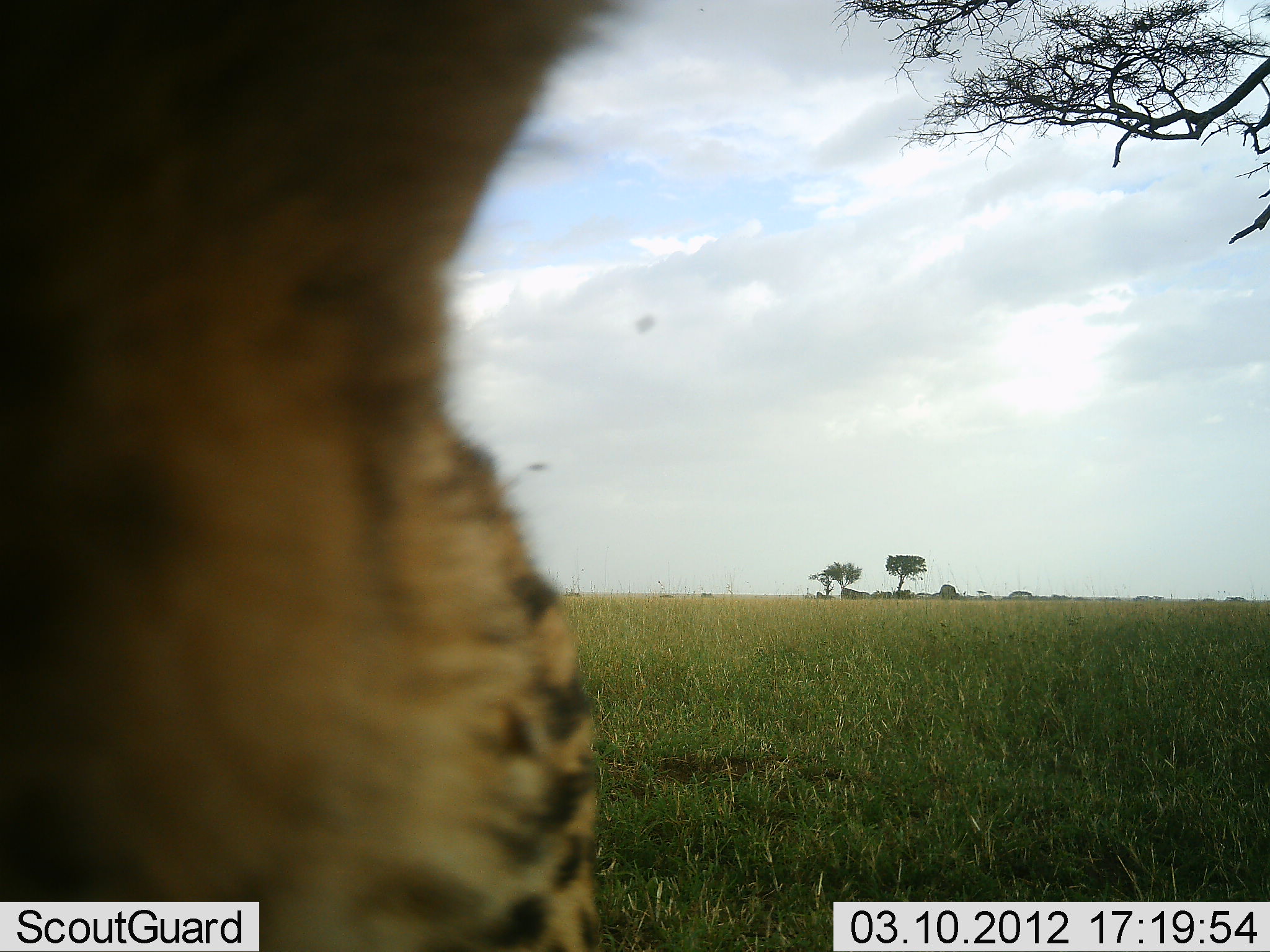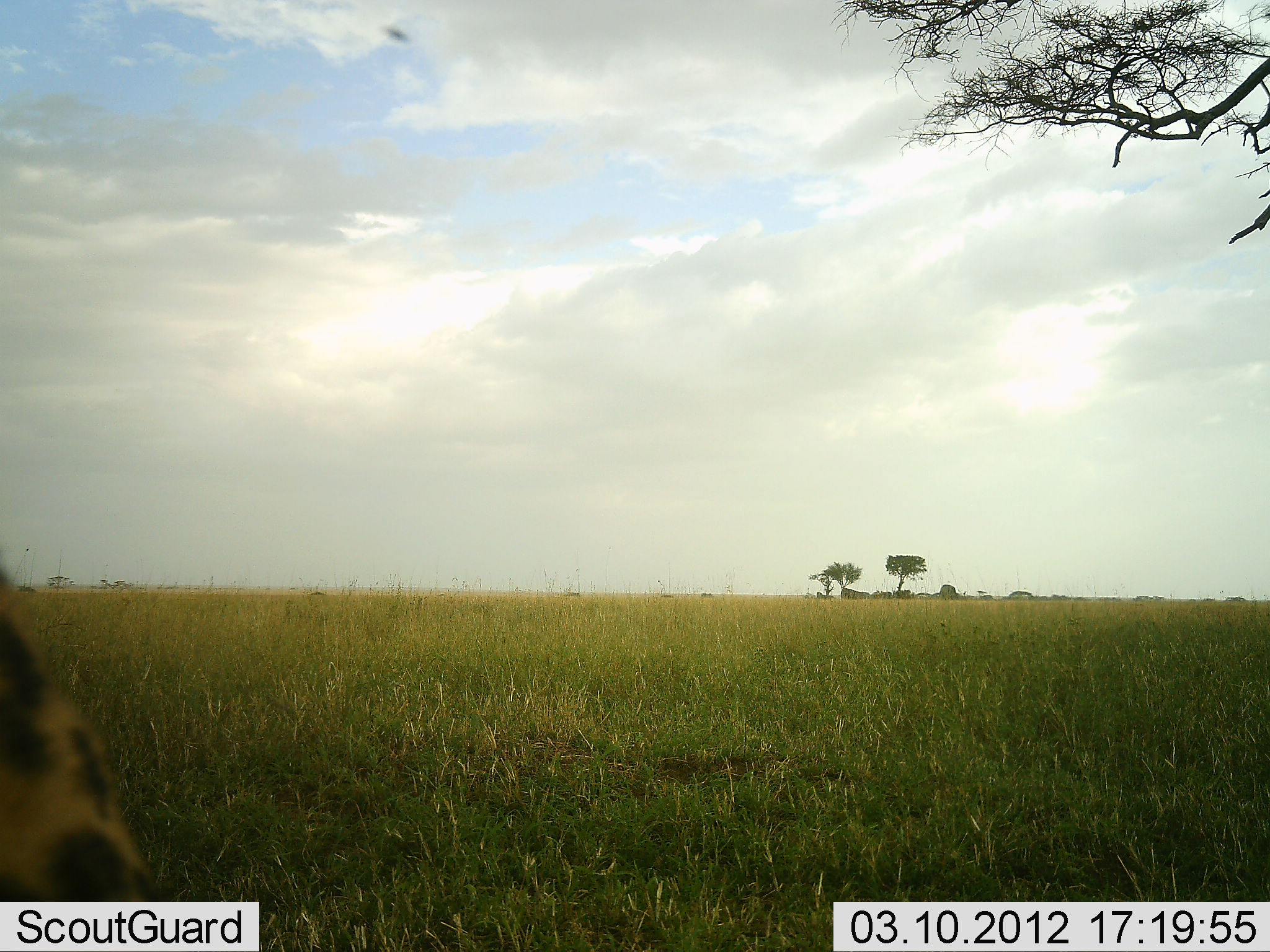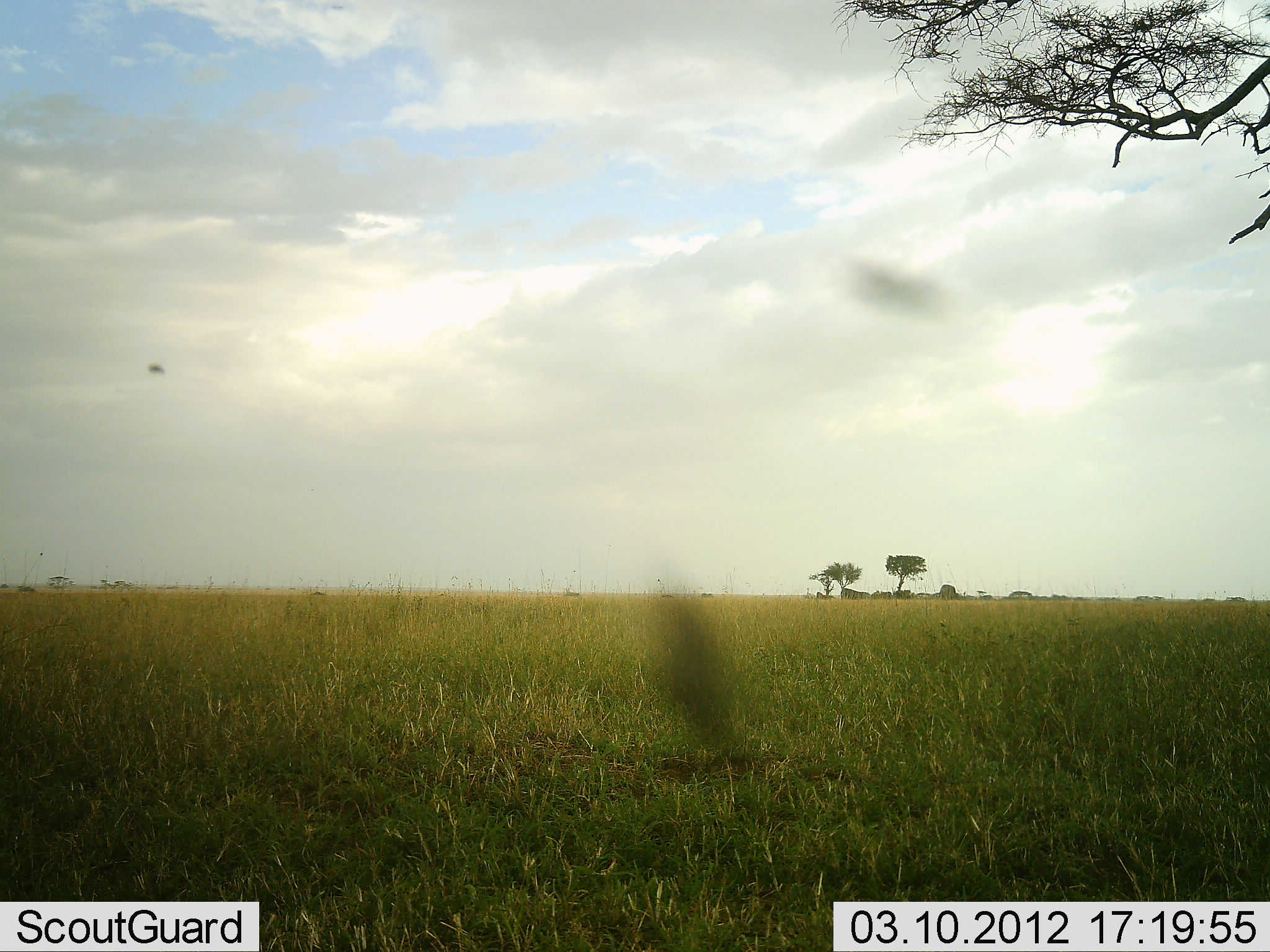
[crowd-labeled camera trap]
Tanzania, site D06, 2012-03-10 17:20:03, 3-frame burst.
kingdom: Animalia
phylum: Chordata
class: Mammalia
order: Carnivora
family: Felidae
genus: Acinonyx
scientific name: Acinonyx jubatus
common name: cheetah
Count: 1.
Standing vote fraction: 31%.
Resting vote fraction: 8%.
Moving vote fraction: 69%.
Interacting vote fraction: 8%.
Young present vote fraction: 0%.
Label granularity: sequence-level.